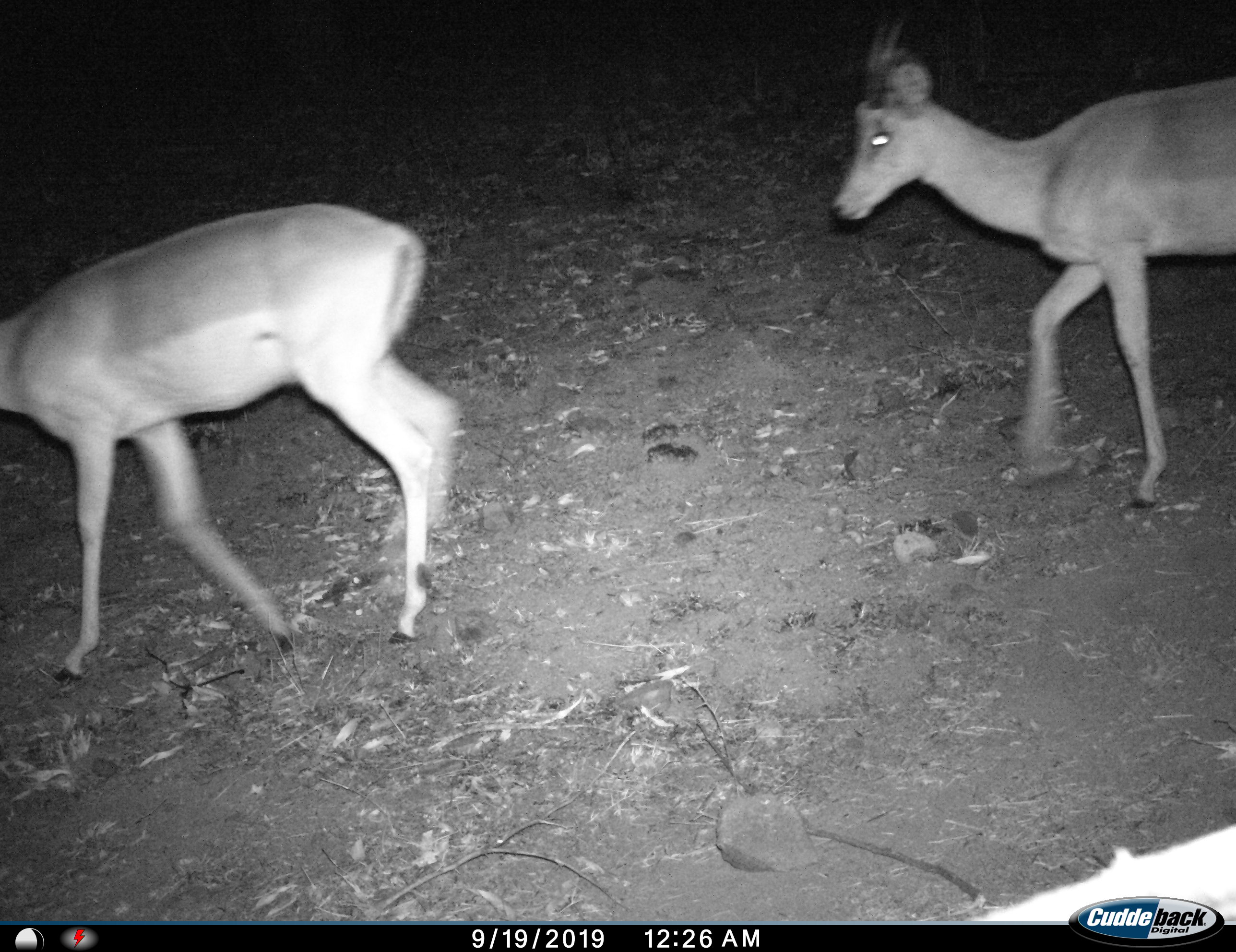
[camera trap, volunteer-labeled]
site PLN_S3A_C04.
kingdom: Animalia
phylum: Chordata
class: Mammalia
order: Artiodactyla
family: Bovidae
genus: Aepyceros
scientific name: Aepyceros melampus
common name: impala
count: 2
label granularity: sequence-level